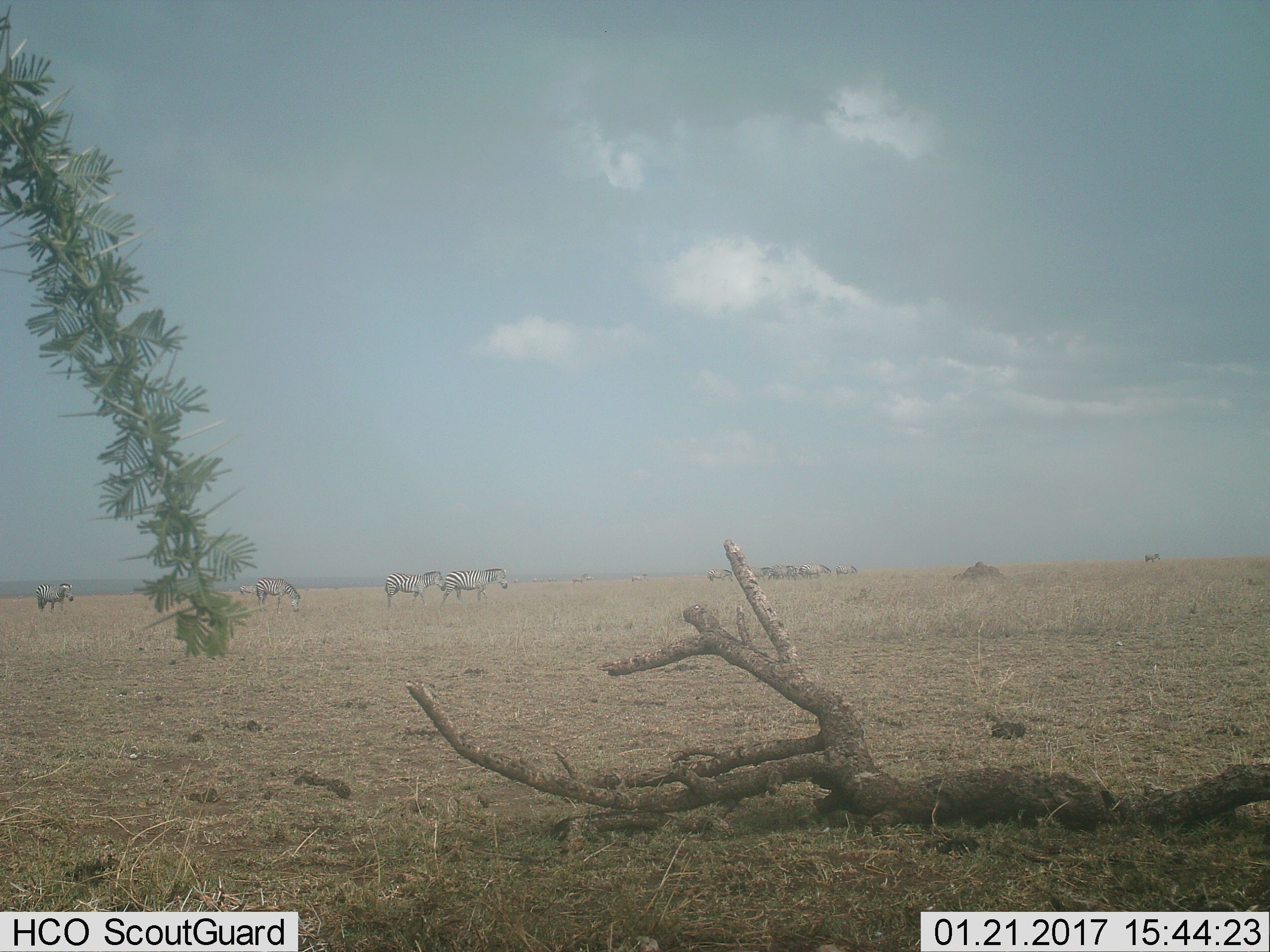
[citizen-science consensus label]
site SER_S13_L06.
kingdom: Animalia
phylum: Chordata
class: Mammalia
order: Perissodactyla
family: Equidae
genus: Equus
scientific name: Equus quagga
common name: plains zebra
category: zebraplains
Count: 10.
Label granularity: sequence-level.